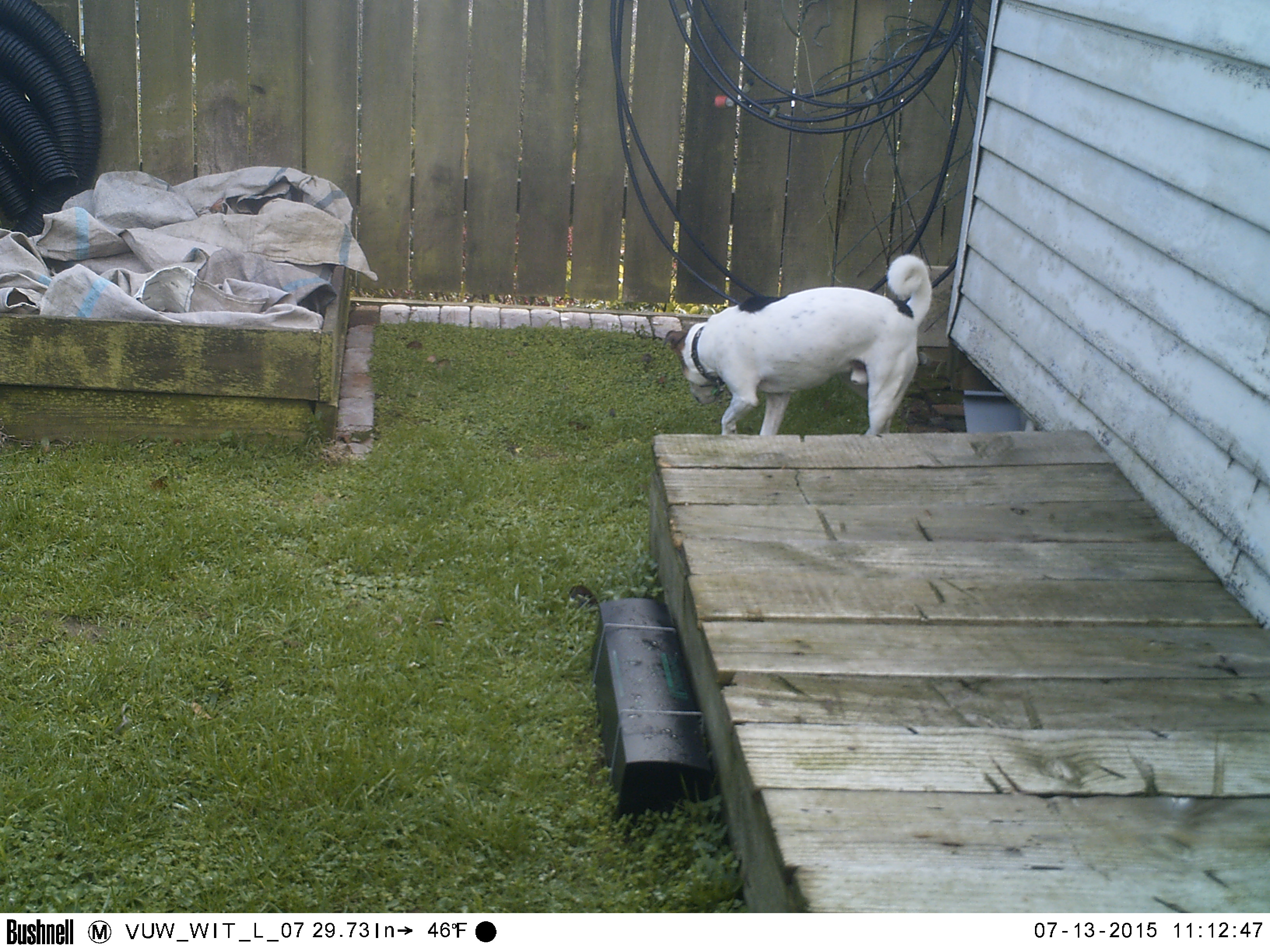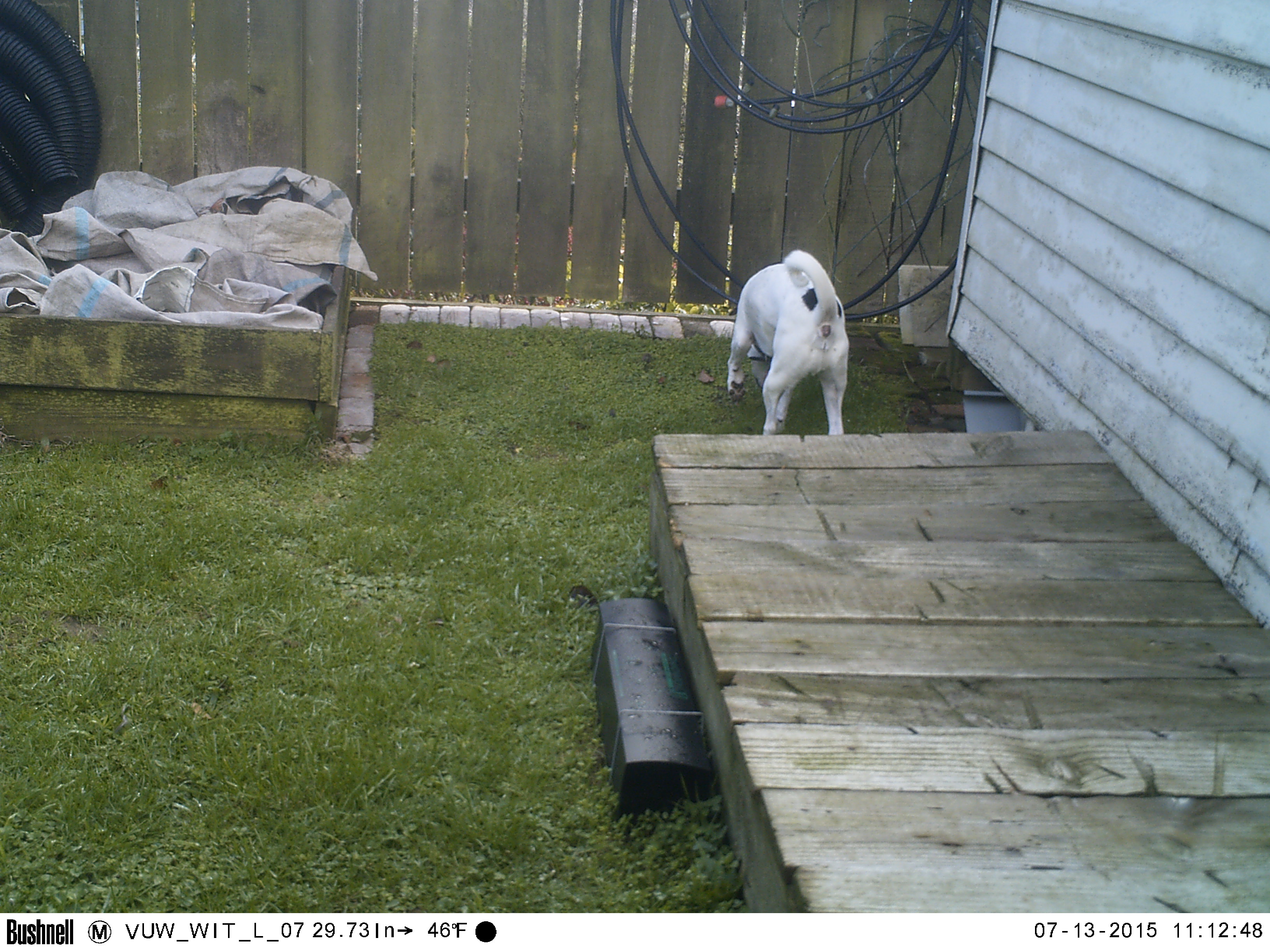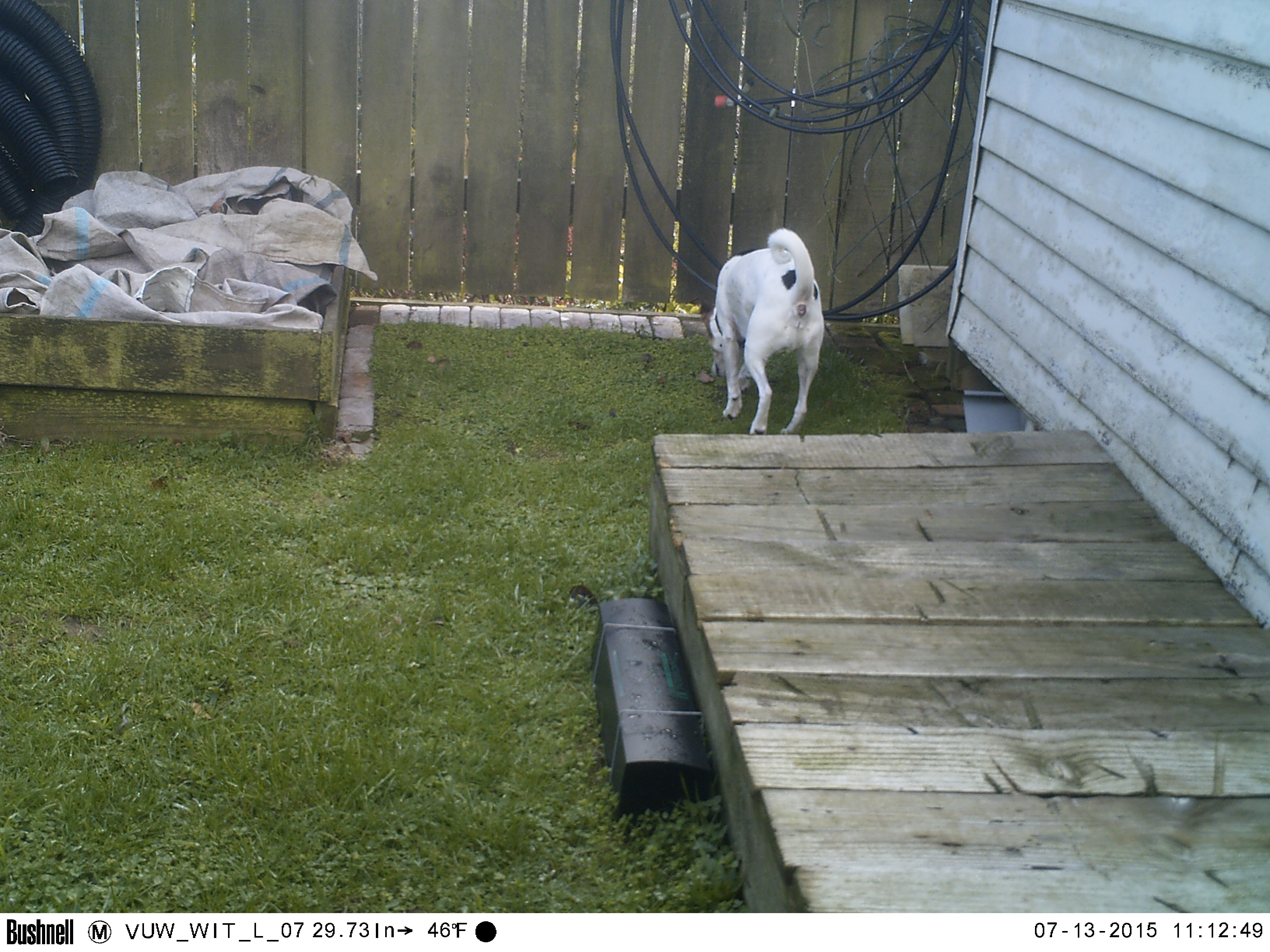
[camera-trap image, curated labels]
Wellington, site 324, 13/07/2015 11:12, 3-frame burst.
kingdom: Animalia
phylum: Chordata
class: Mammalia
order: Carnivora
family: Canidae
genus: Canis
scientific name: Canis familiaris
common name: dog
Dog (Canis familiaris).